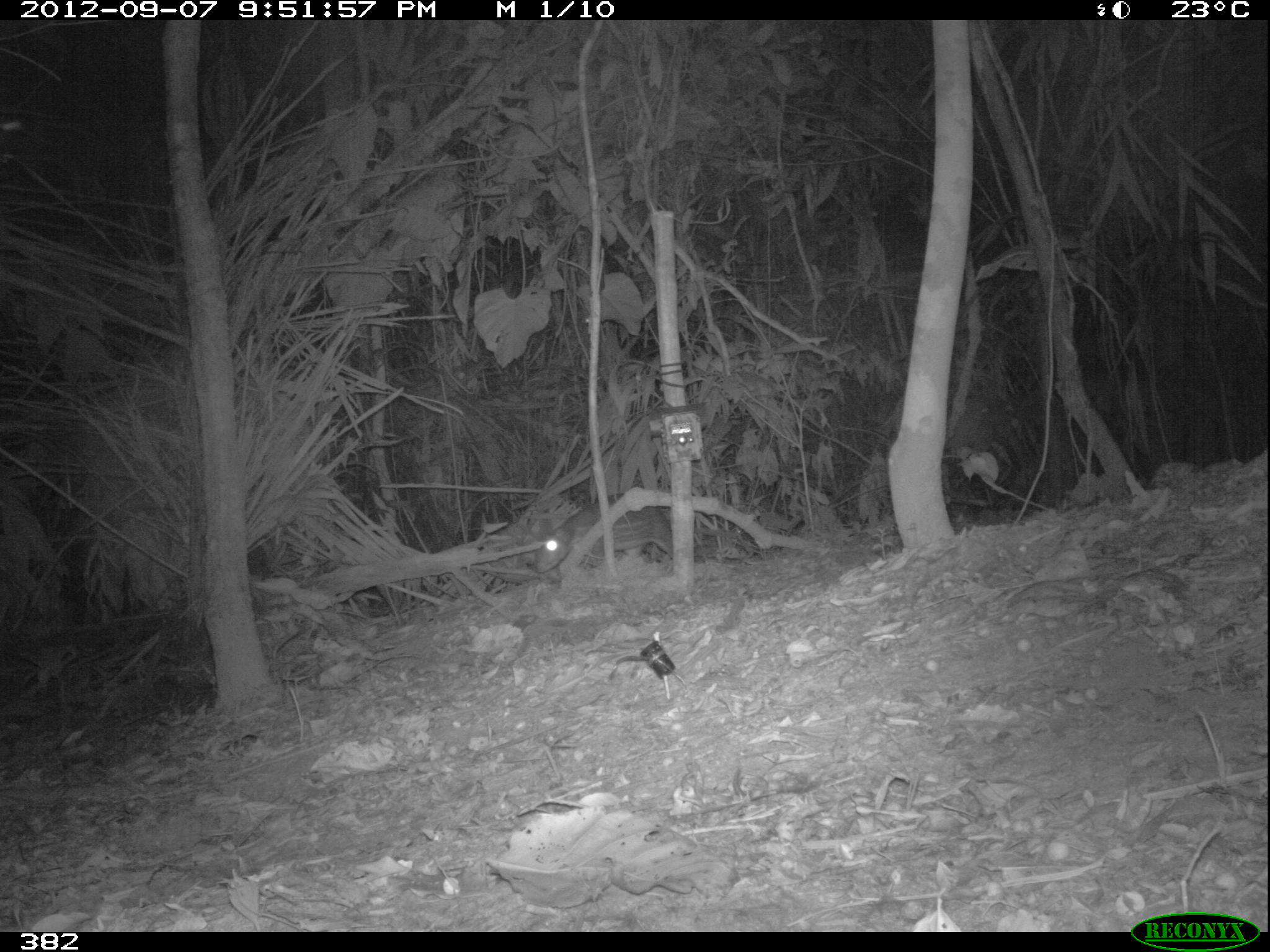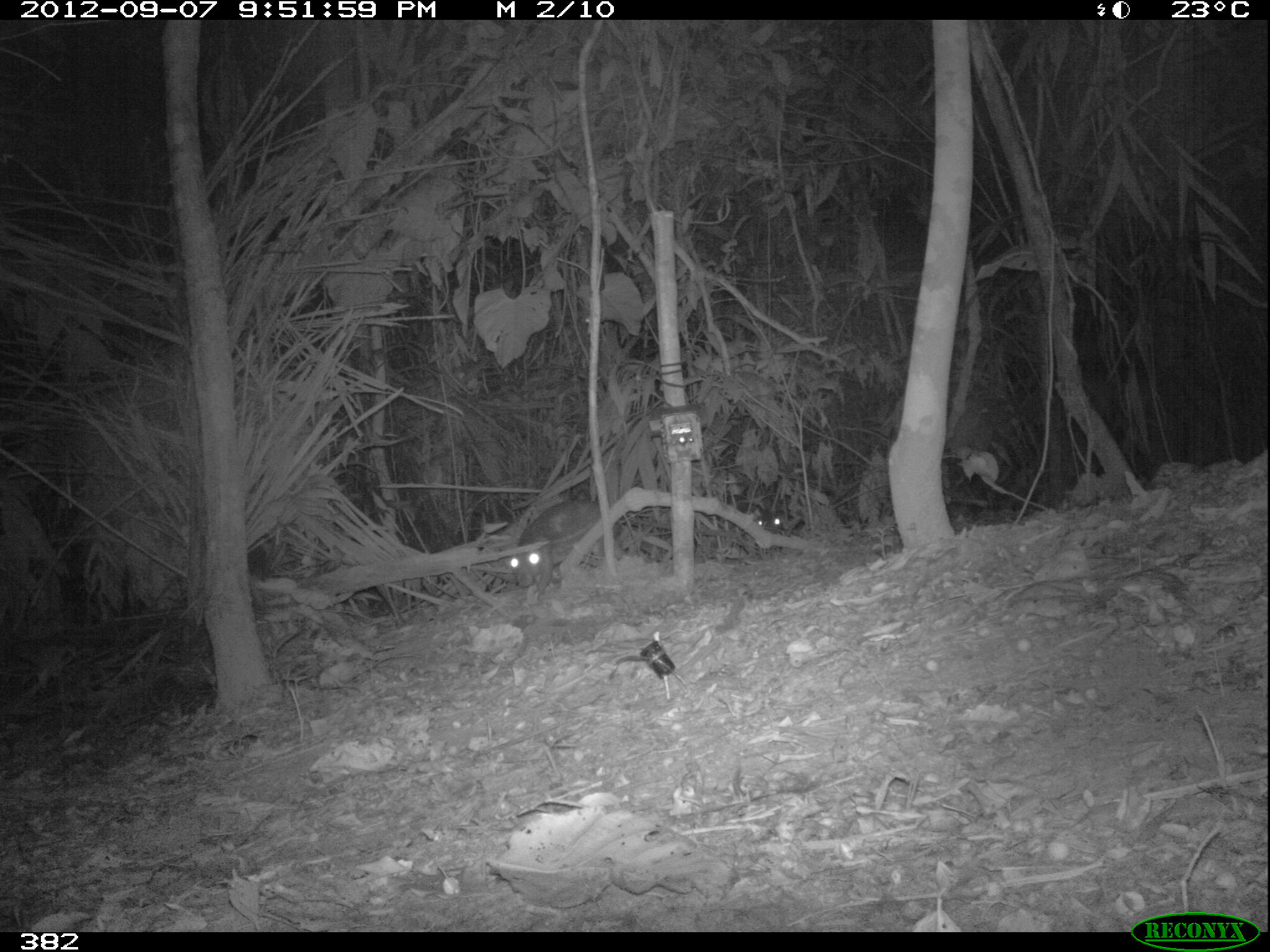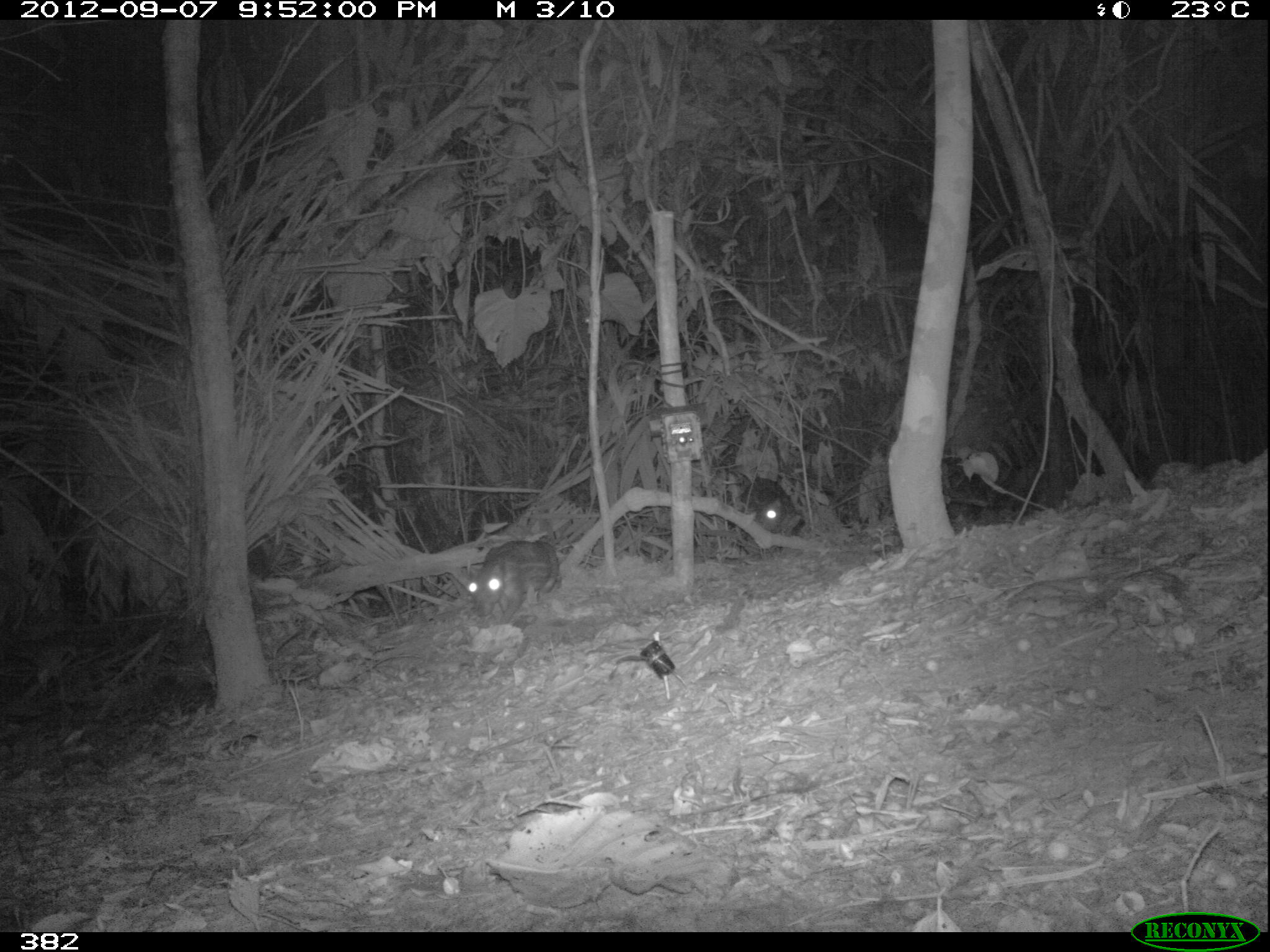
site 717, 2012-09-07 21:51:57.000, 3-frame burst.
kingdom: Animalia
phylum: Chordata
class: Mammalia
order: Rodentia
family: Cuniculidae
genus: Cuniculus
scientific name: Cuniculus paca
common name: spotted paca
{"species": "Cuniculus paca (spotted paca)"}